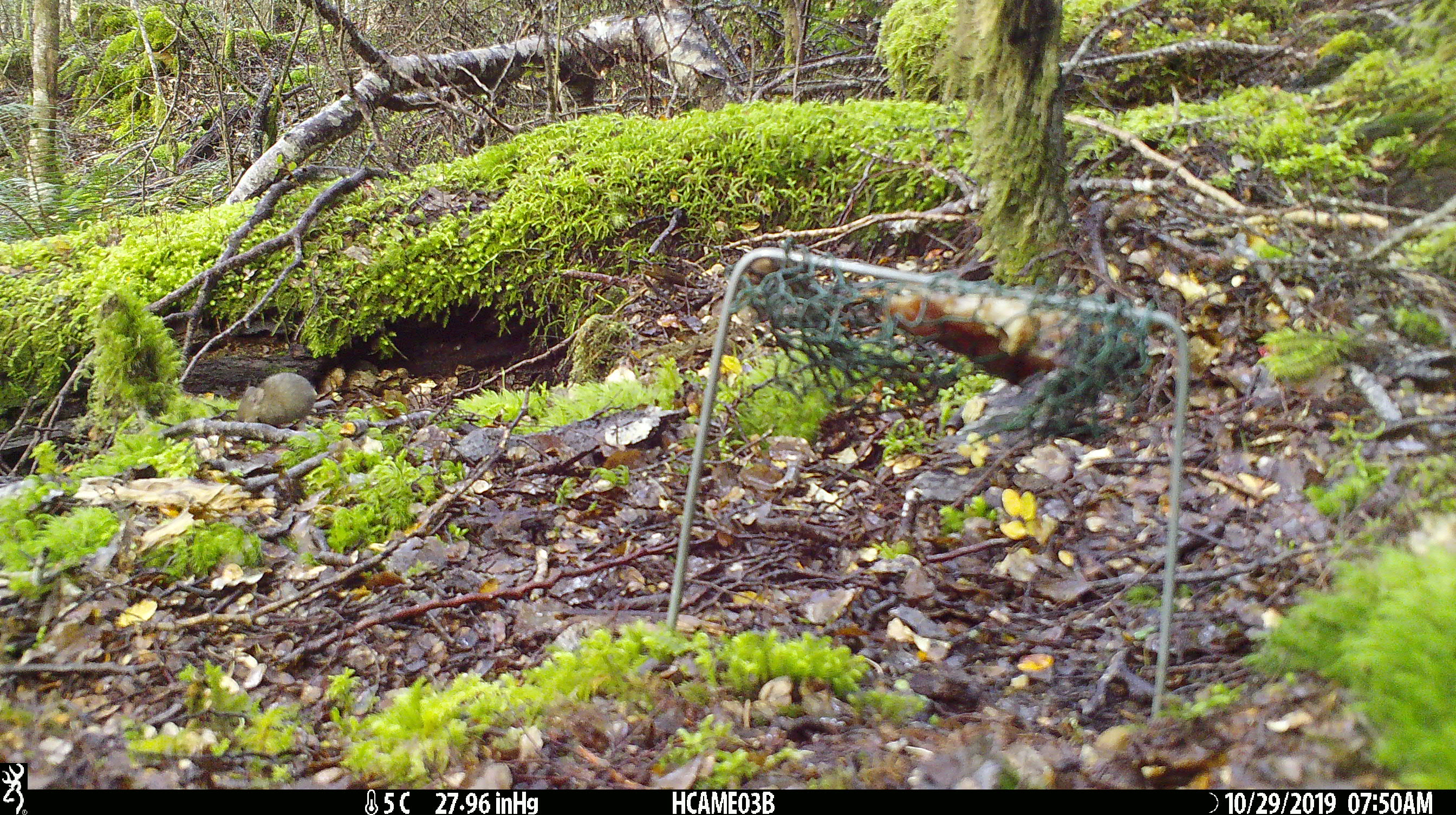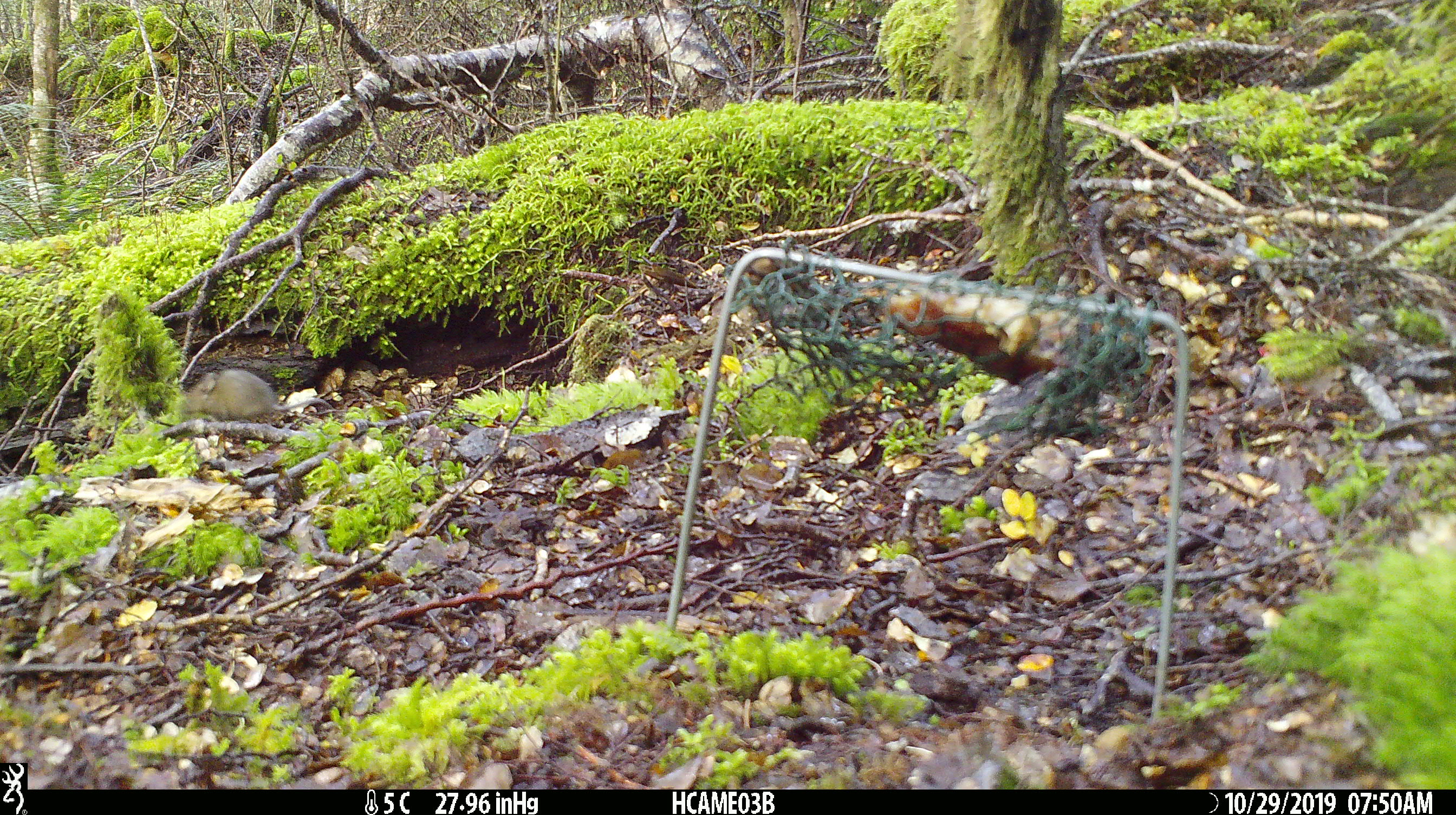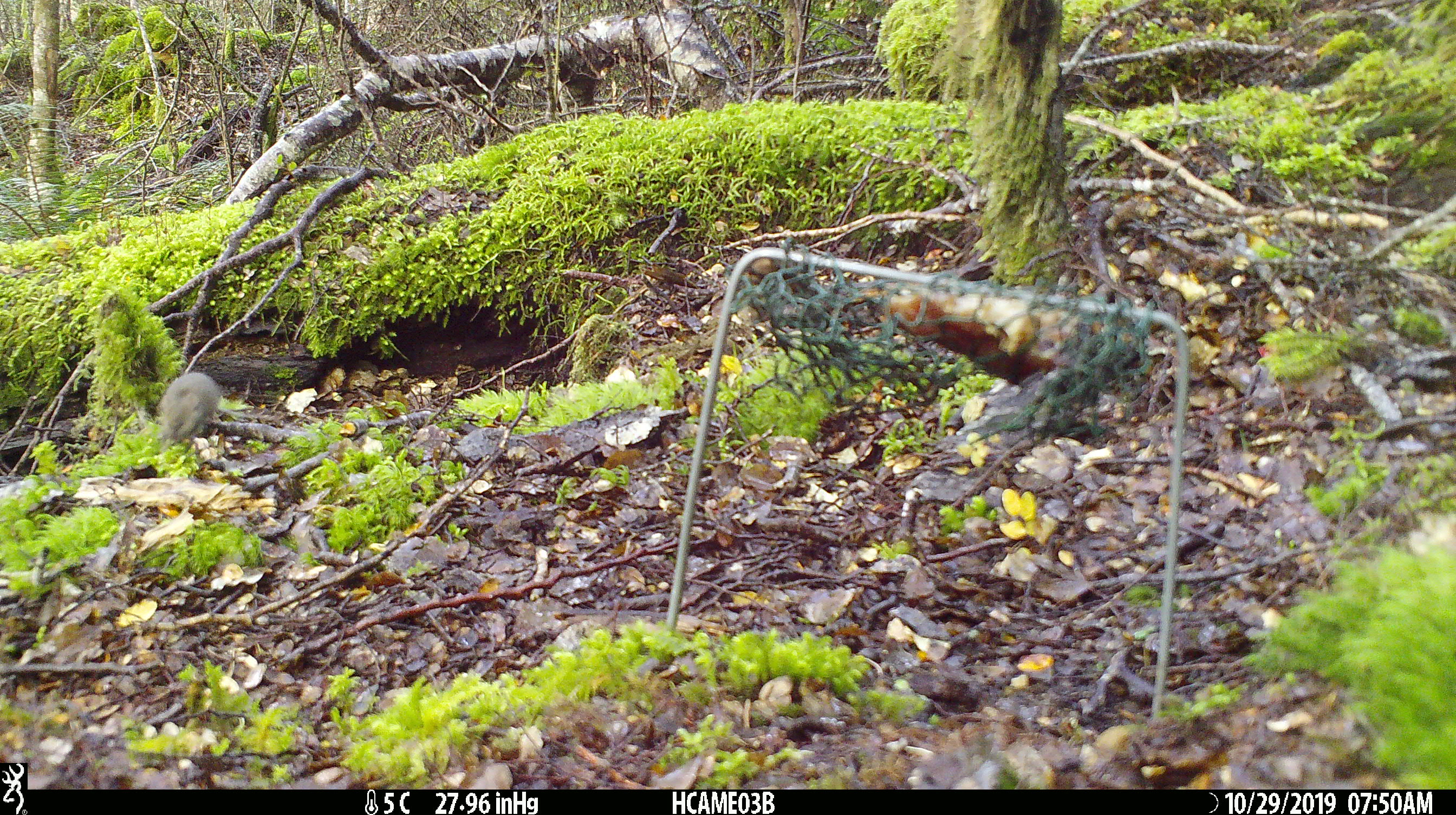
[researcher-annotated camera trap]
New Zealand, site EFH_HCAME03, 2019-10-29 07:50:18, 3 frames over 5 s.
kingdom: Animalia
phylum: Chordata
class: Mammalia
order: Rodentia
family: Muridae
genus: Mus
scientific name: Mus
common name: mouse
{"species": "mouse (Mus)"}